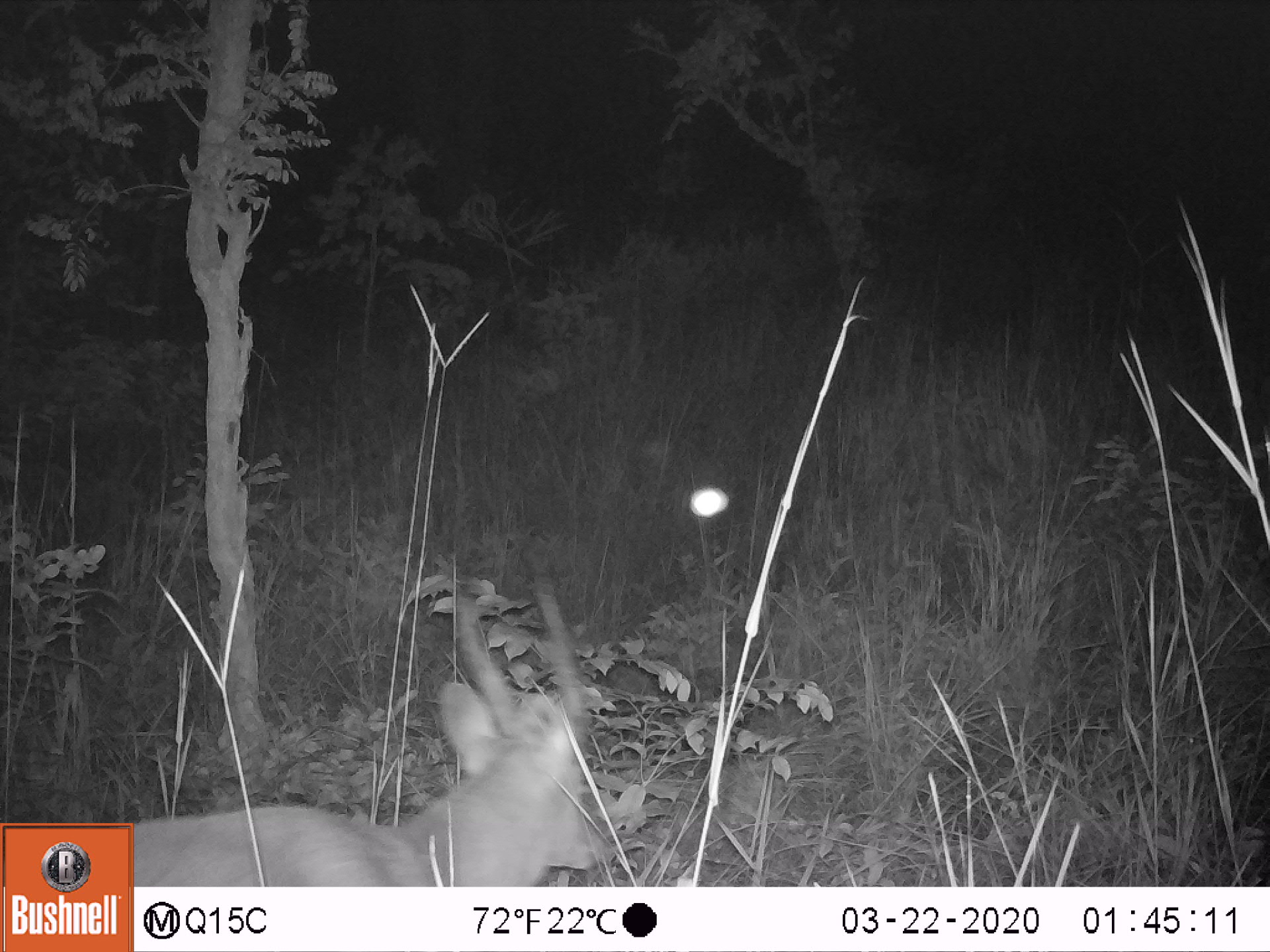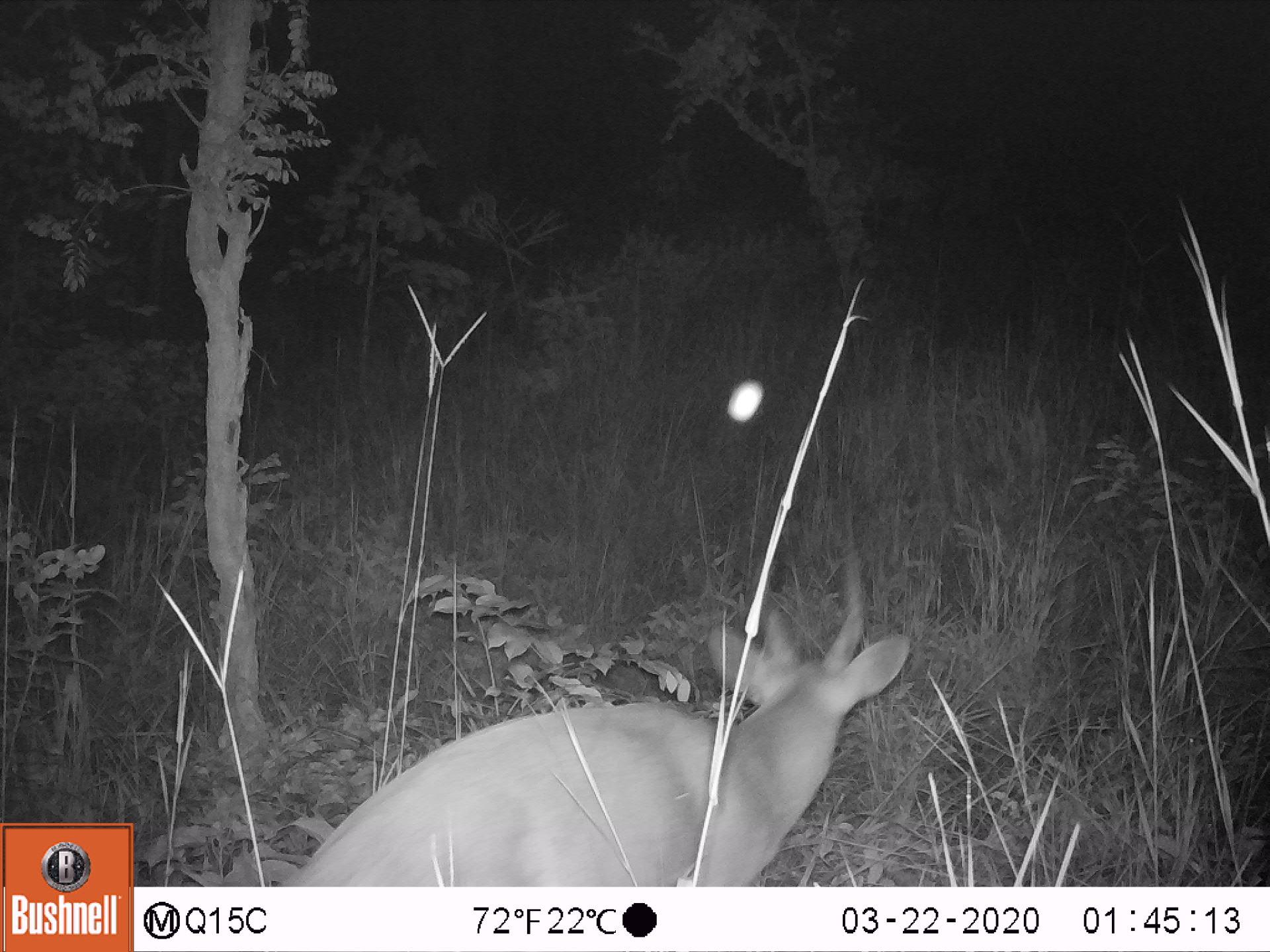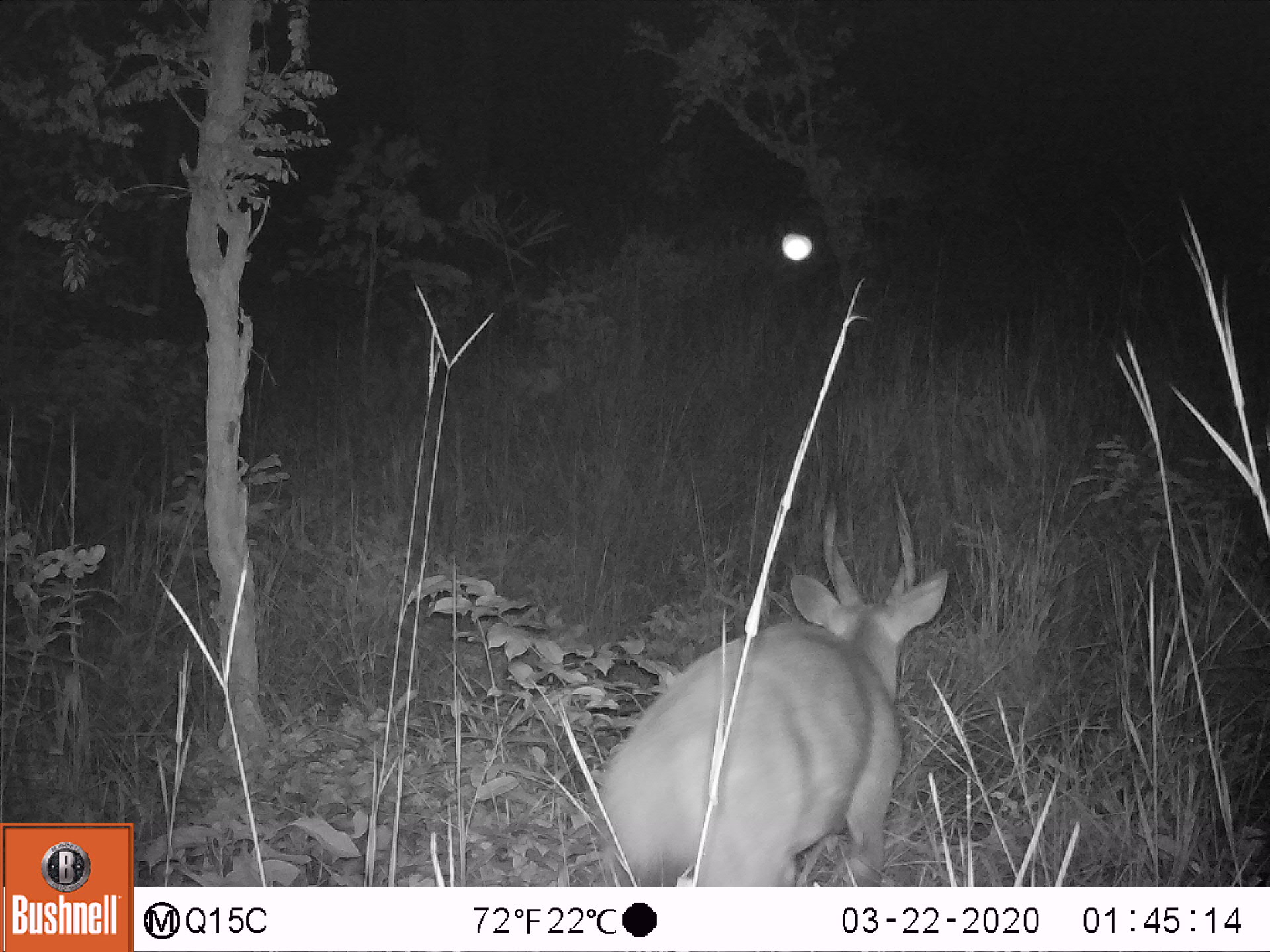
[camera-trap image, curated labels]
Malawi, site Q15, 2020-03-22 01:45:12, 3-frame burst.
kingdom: Animalia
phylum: Chordata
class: Mammalia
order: Artiodactyla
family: Bovidae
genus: Tragelaphus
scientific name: Tragelaphus sylvaticus sylvaticus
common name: cape bushbuck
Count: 1.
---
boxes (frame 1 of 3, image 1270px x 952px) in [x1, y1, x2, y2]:
cape bushbuck: [139, 537, 623, 882]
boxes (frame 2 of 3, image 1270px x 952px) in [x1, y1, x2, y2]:
cape bushbuck: [286, 533, 924, 877]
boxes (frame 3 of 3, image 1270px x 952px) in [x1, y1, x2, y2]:
cape bushbuck: [588, 460, 963, 877]